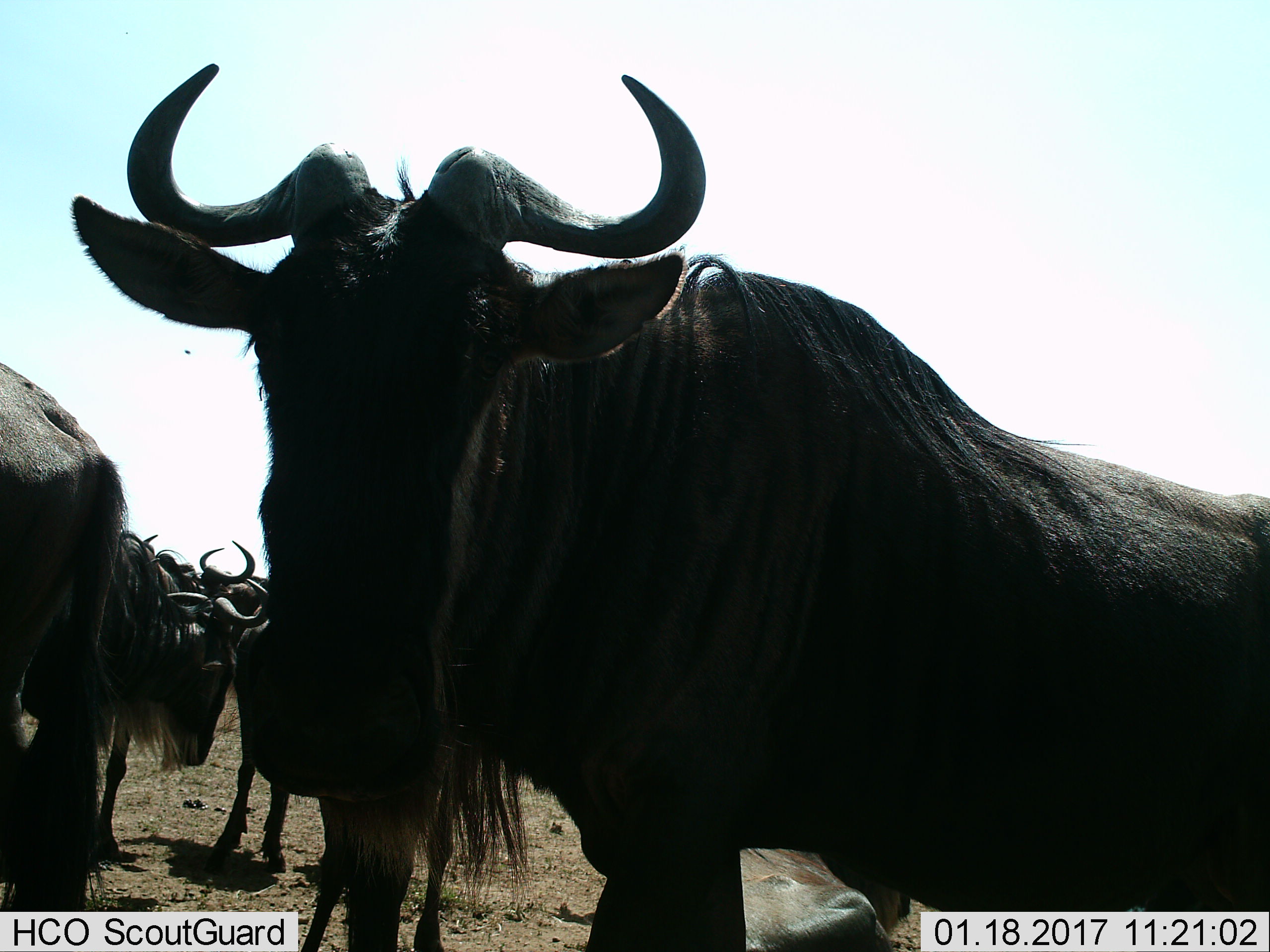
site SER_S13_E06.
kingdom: Animalia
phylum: Chordata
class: Mammalia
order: Artiodactyla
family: Bovidae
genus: Connochaetes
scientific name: Connochaetes taurinus taurinus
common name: blue wildebeest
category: wildebeestblue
Wildebeestblue (blue wildebeest) (Connochaetes taurinus taurinus), count 7. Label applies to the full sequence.